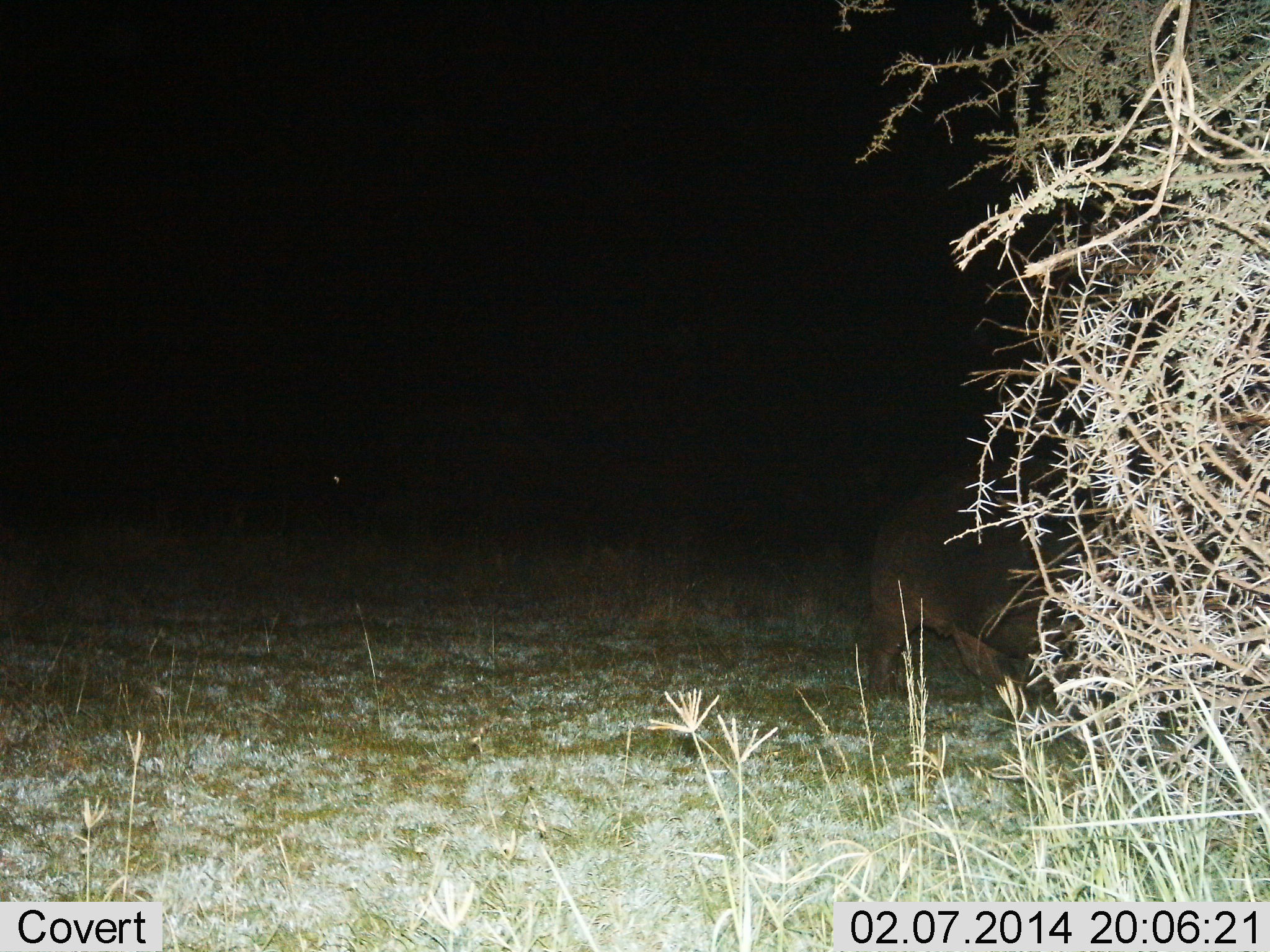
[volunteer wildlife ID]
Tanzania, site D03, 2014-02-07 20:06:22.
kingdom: Animalia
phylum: Chordata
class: Mammalia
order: Artiodactyla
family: Hippopotamidae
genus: Hippopotamus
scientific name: Hippopotamus amphibius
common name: hippopotamus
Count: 1.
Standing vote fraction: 60%.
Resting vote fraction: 0%.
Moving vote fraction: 40%.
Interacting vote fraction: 0%.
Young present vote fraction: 0%.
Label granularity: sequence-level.